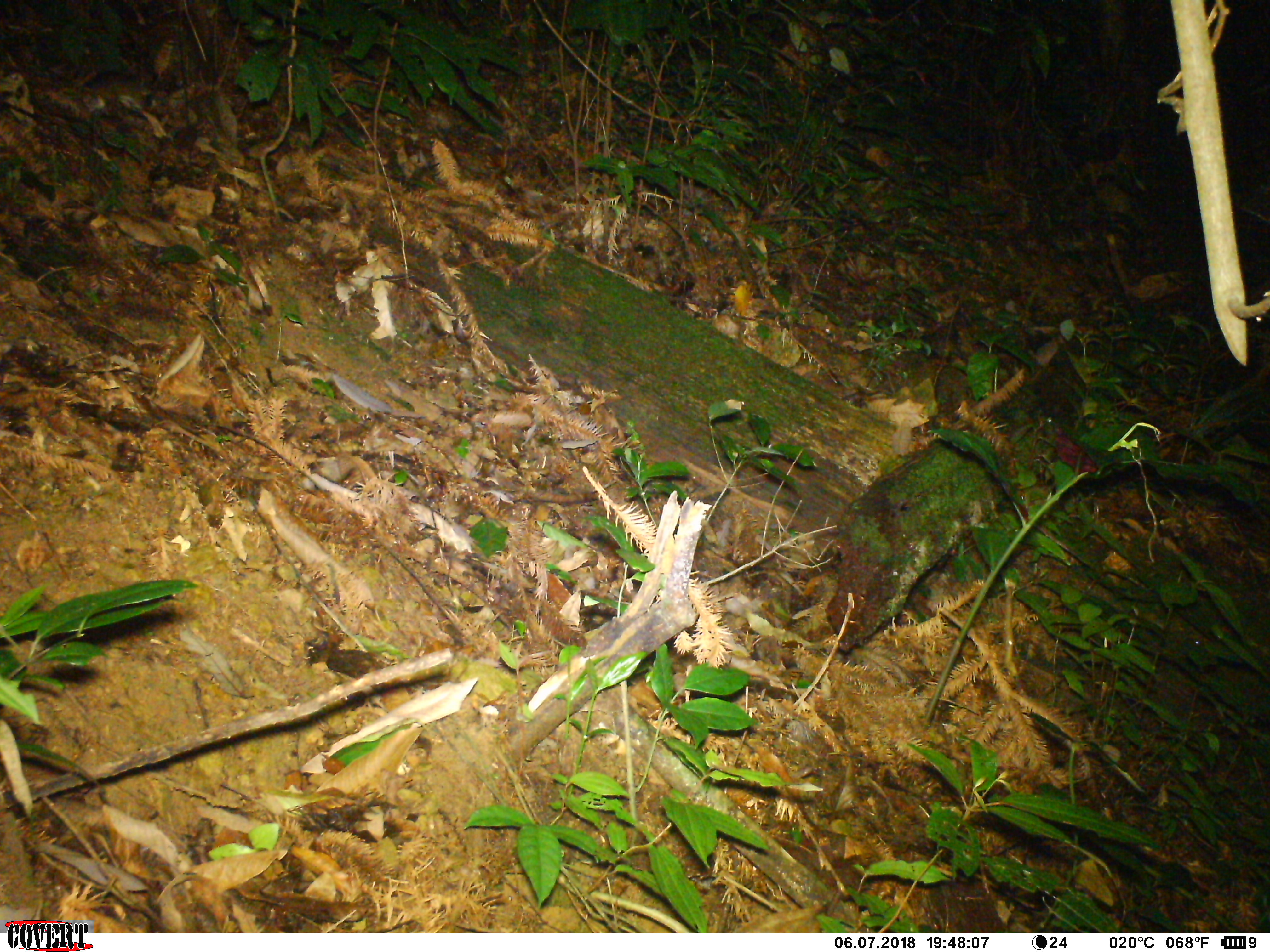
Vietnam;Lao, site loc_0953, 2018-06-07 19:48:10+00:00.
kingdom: Animalia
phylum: Chordata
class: Mammalia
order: Rodentia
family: Muridae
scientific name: Muridae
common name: old-world mice and rats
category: unidentified murid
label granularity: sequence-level